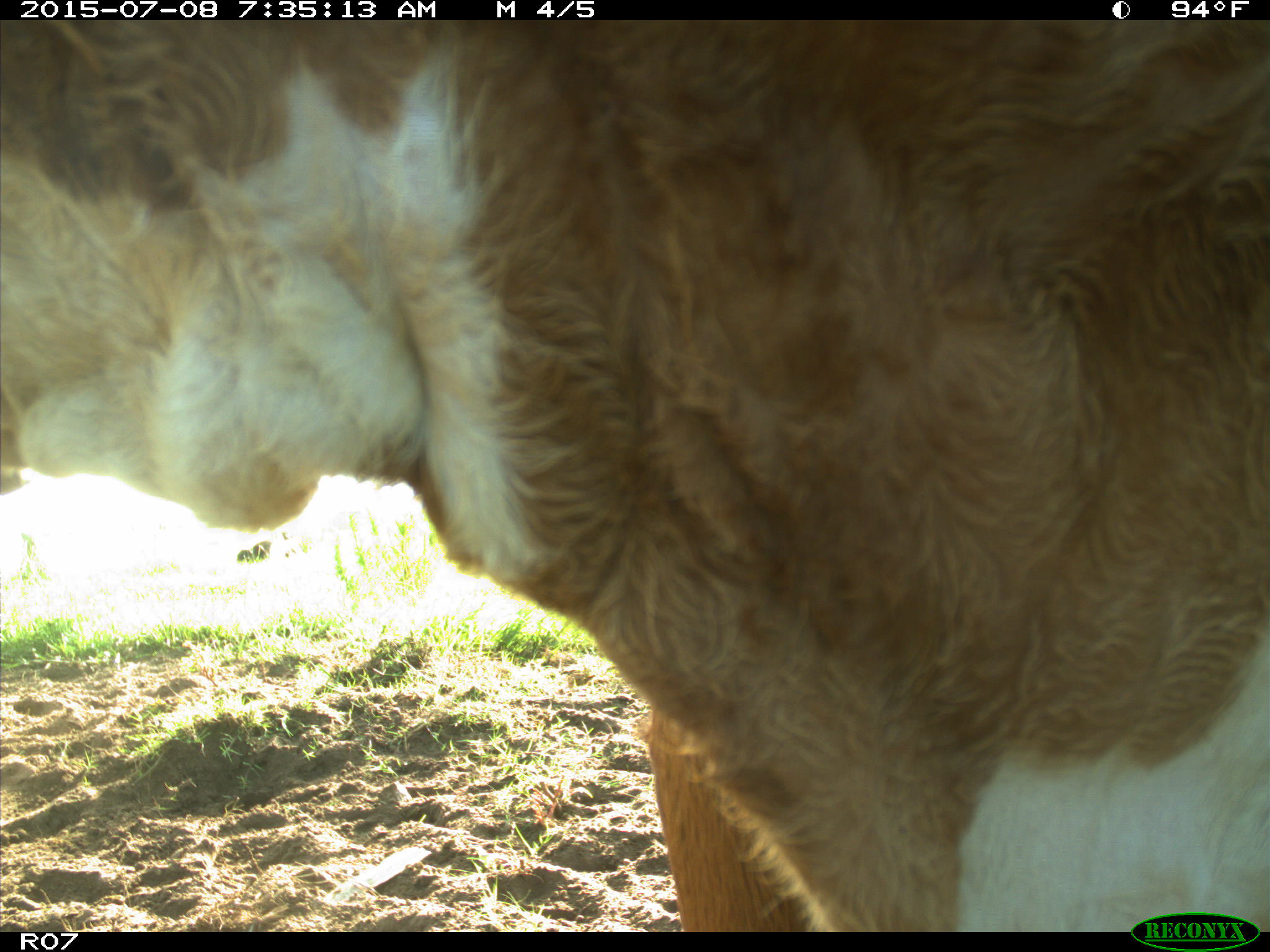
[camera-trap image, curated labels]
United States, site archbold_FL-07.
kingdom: Animalia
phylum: Chordata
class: Mammalia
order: Artiodactyla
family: Bovidae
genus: Bos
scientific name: Bos taurus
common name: domestic cow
Bos taurus (domestic cow).